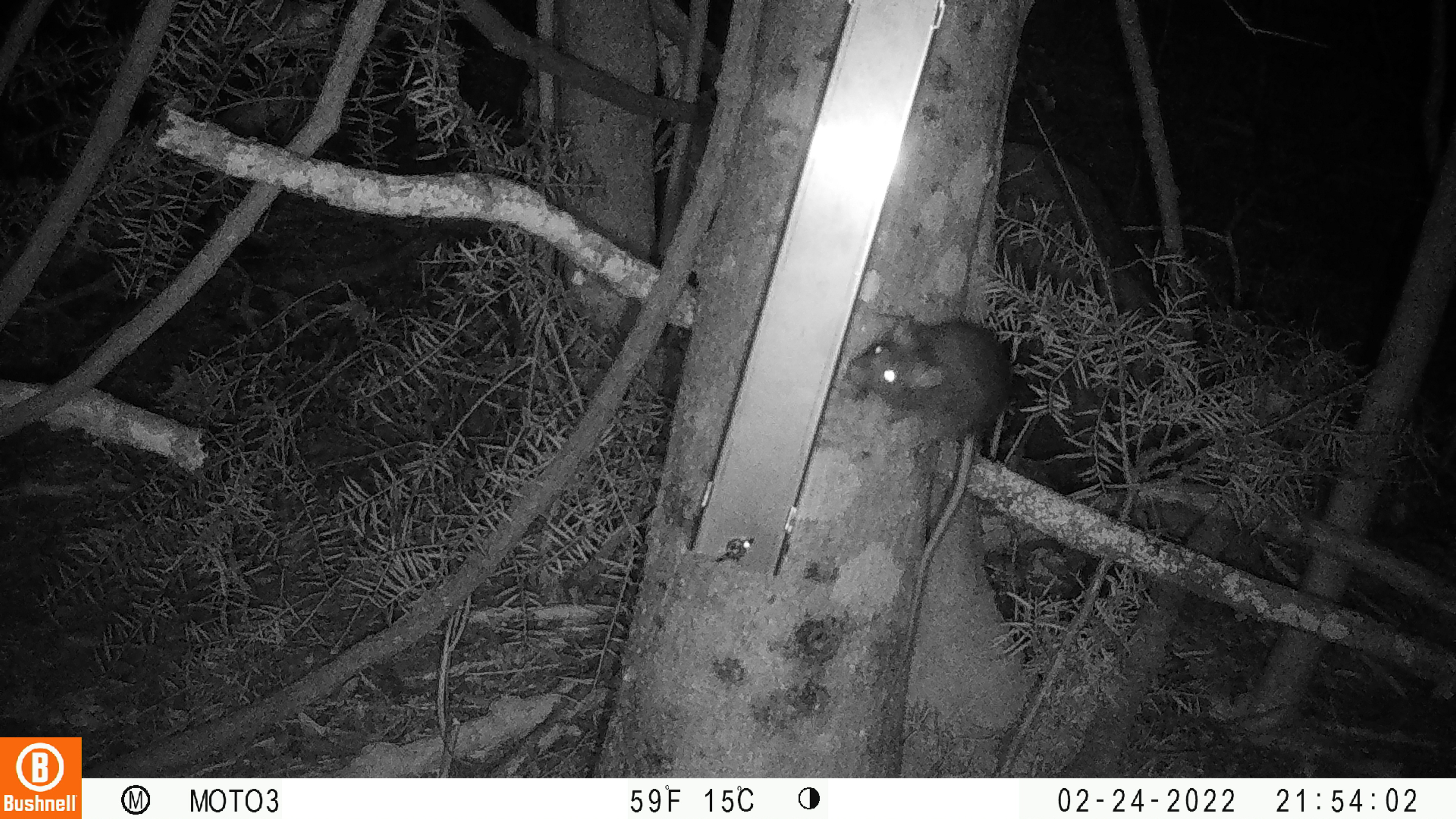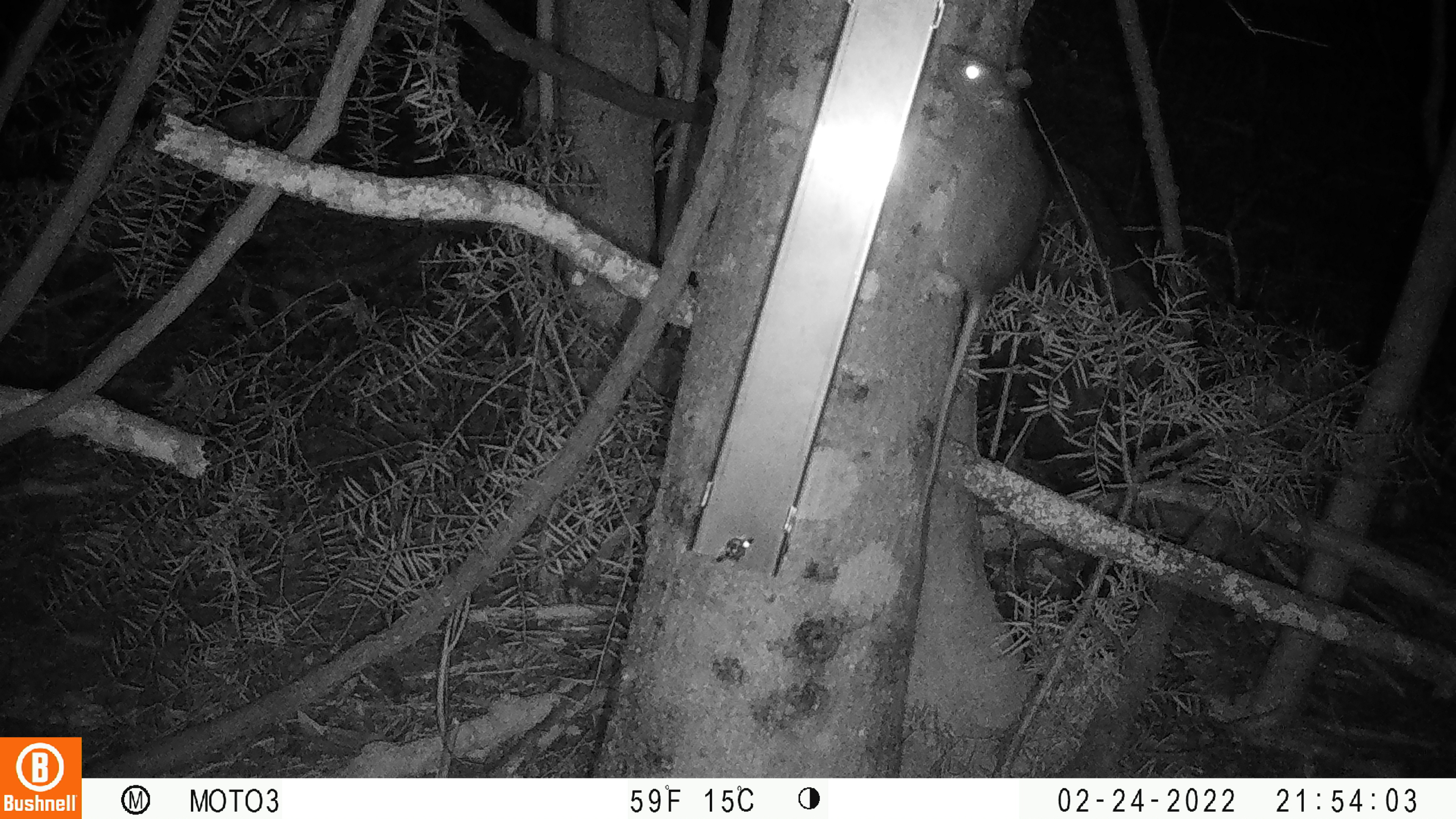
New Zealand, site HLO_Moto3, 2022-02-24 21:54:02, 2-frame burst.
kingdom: Animalia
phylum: Chordata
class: Mammalia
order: Rodentia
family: Muridae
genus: Rattus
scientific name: Rattus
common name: rat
Rat (Rattus).